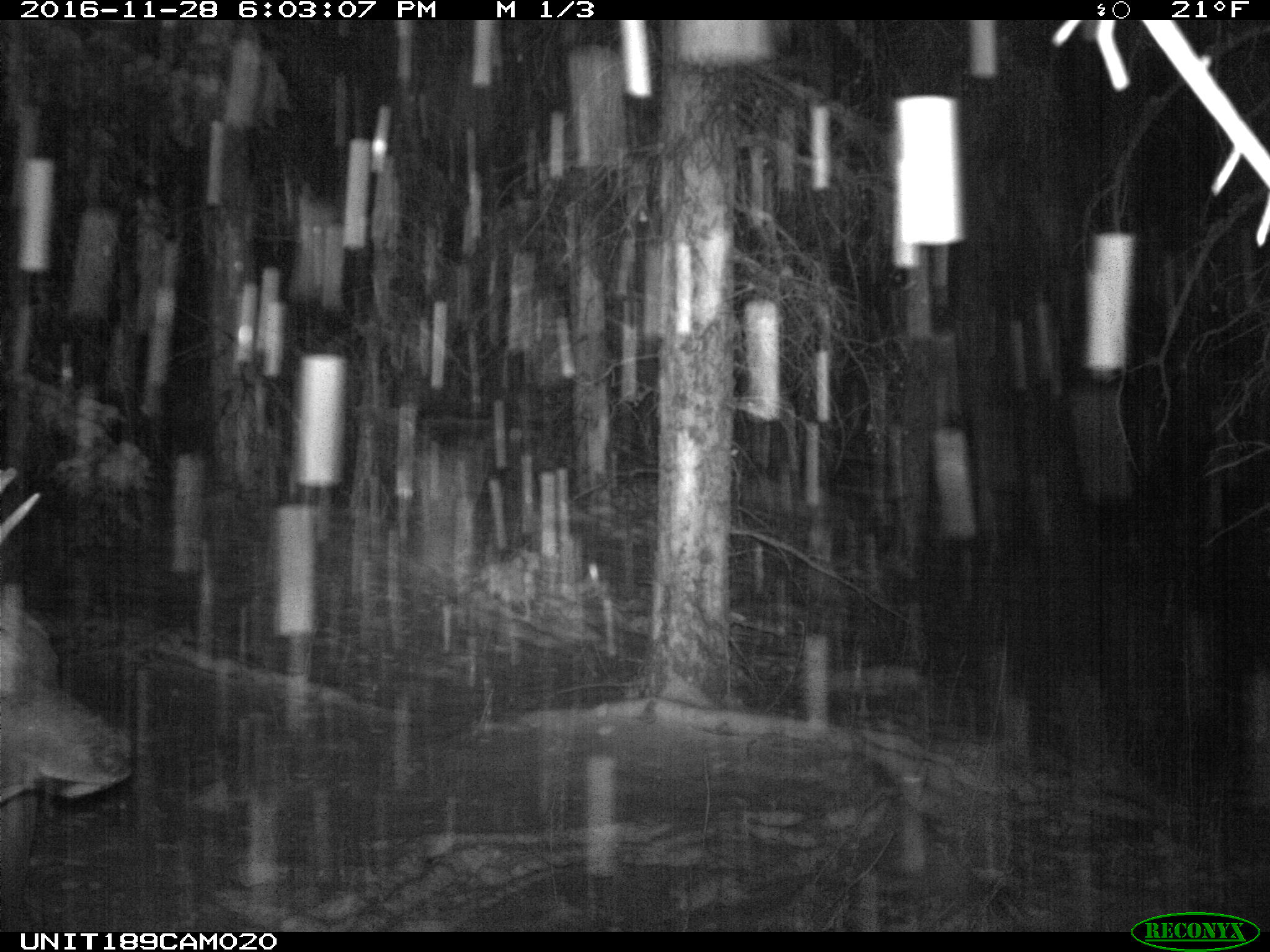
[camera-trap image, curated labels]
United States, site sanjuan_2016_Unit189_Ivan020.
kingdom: Animalia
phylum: Chordata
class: Mammalia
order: Artiodactyla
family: Cervidae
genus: Cervus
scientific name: Cervus elaphus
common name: red deer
Cervus elaphus (red deer).